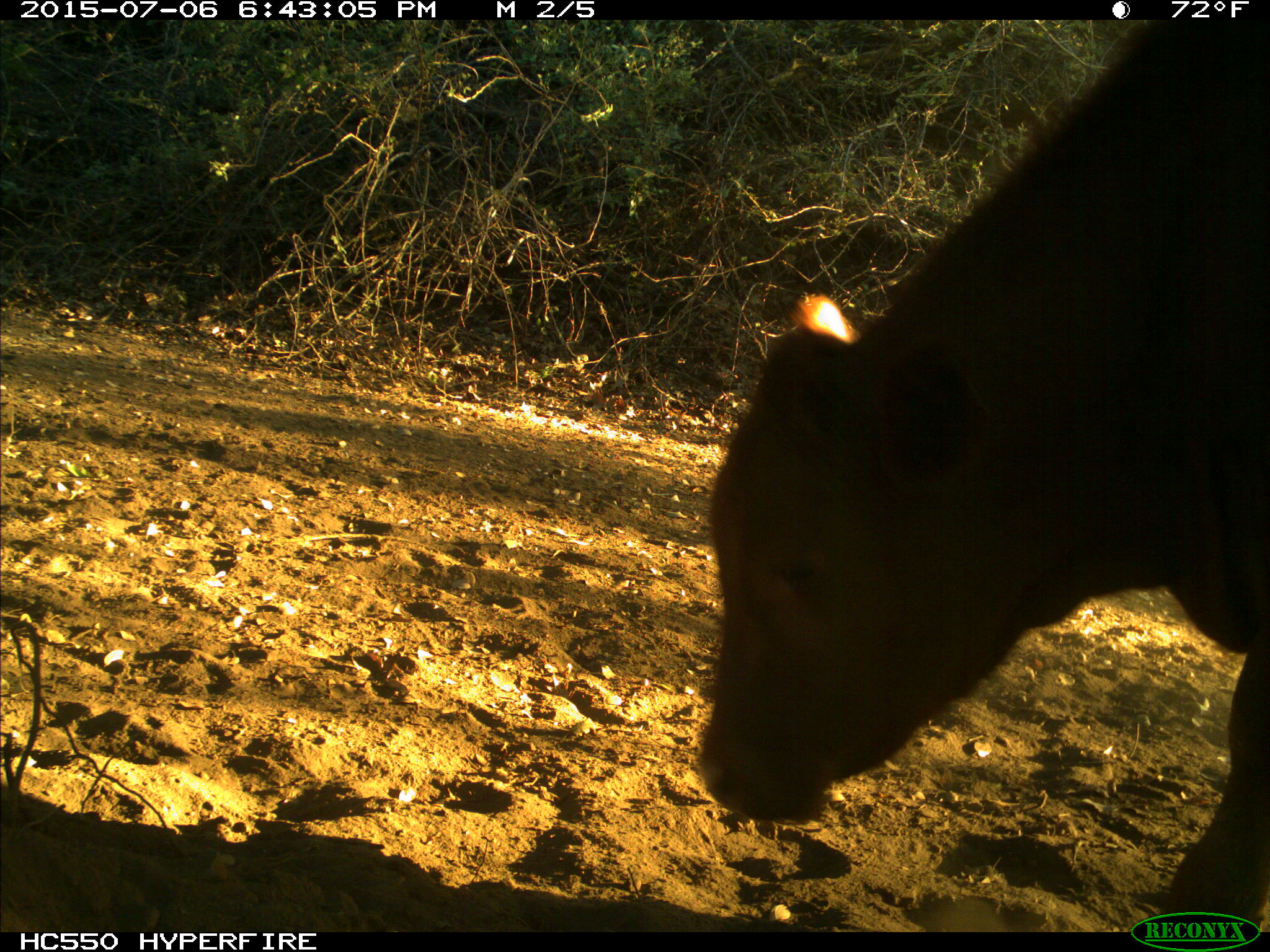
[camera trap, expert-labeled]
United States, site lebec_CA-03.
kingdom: Animalia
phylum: Chordata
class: Mammalia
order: Artiodactyla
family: Bovidae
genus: Bos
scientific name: Bos taurus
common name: domestic cow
Bos taurus (domestic cow).